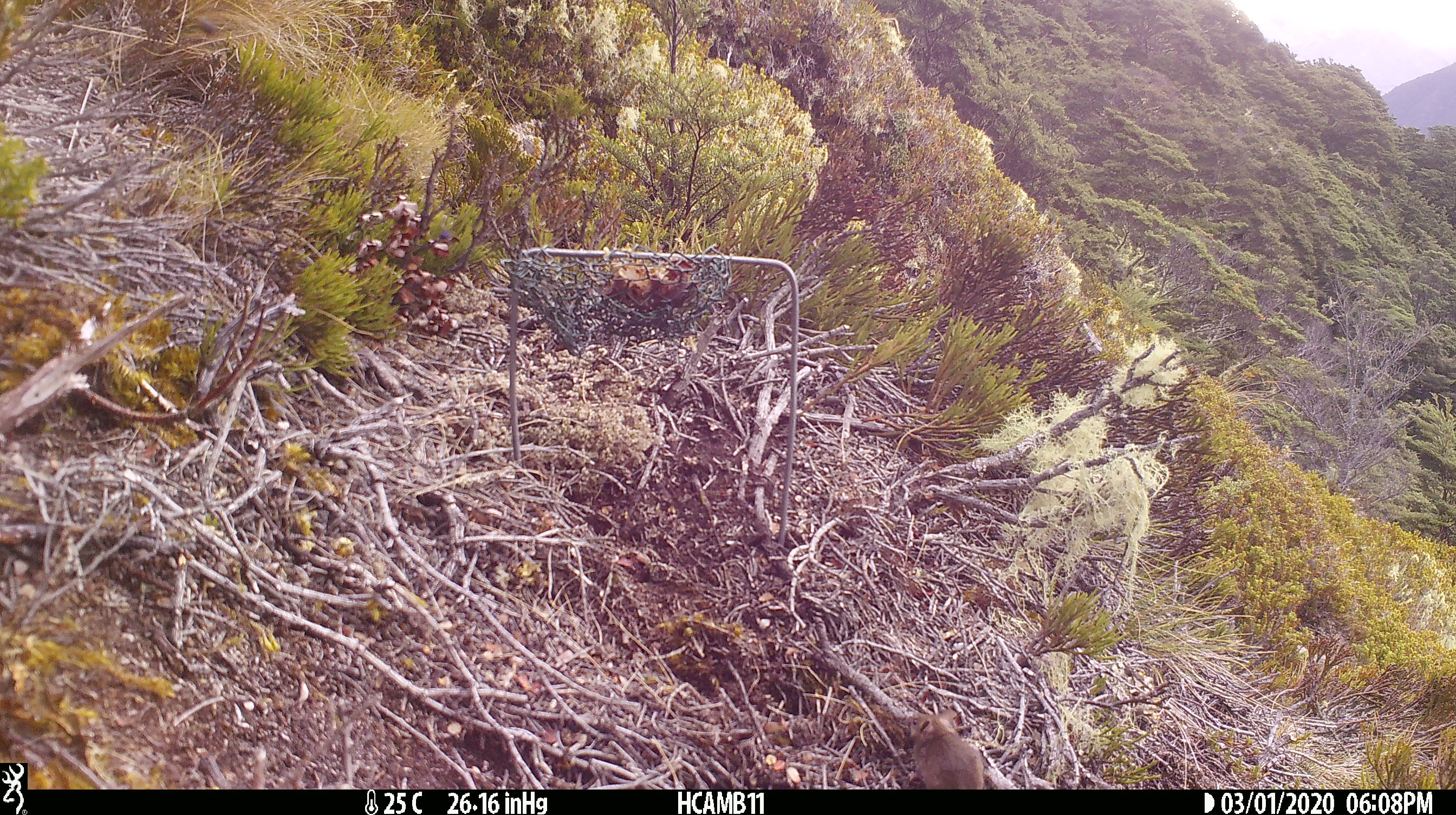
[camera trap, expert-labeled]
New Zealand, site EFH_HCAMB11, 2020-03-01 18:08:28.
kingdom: Animalia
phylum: Chordata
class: Mammalia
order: Rodentia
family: Muridae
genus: Mus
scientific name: Mus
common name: mouse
Mouse (Mus).